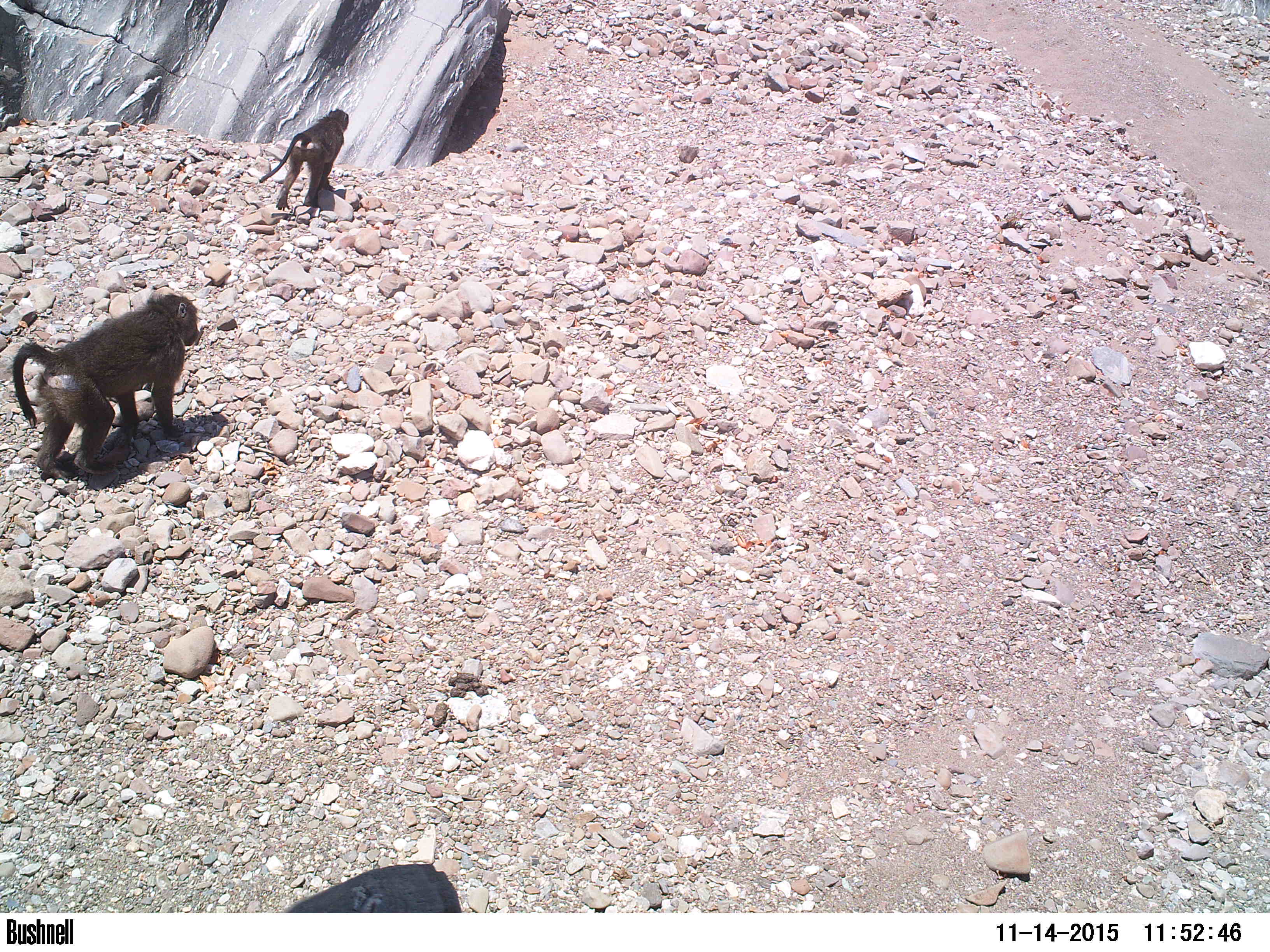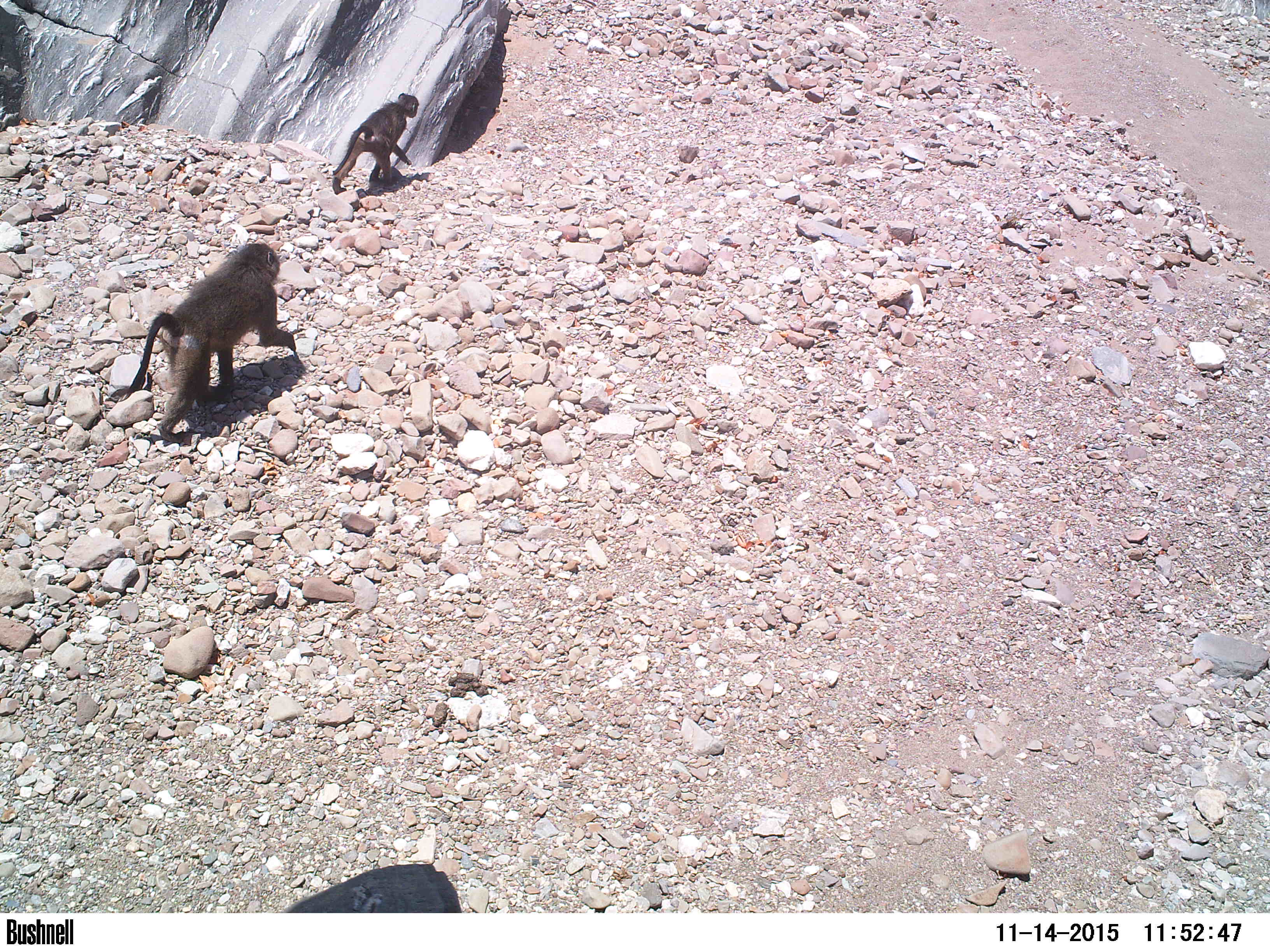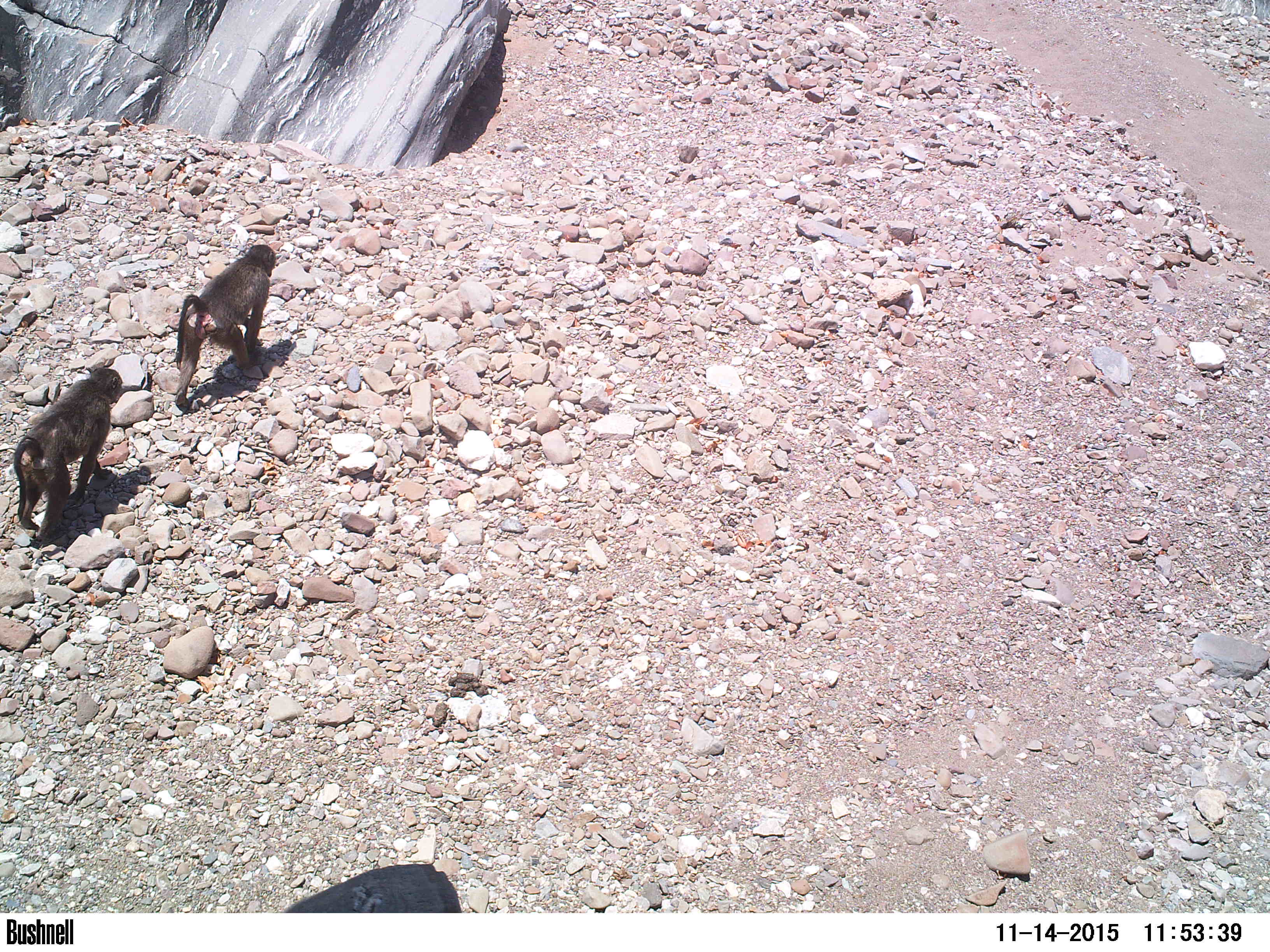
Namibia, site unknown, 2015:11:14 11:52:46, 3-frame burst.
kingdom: Animalia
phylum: Chordata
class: Mammalia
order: Primates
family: Cercopithecidae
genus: Papio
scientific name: Papio anubis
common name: olive baboon